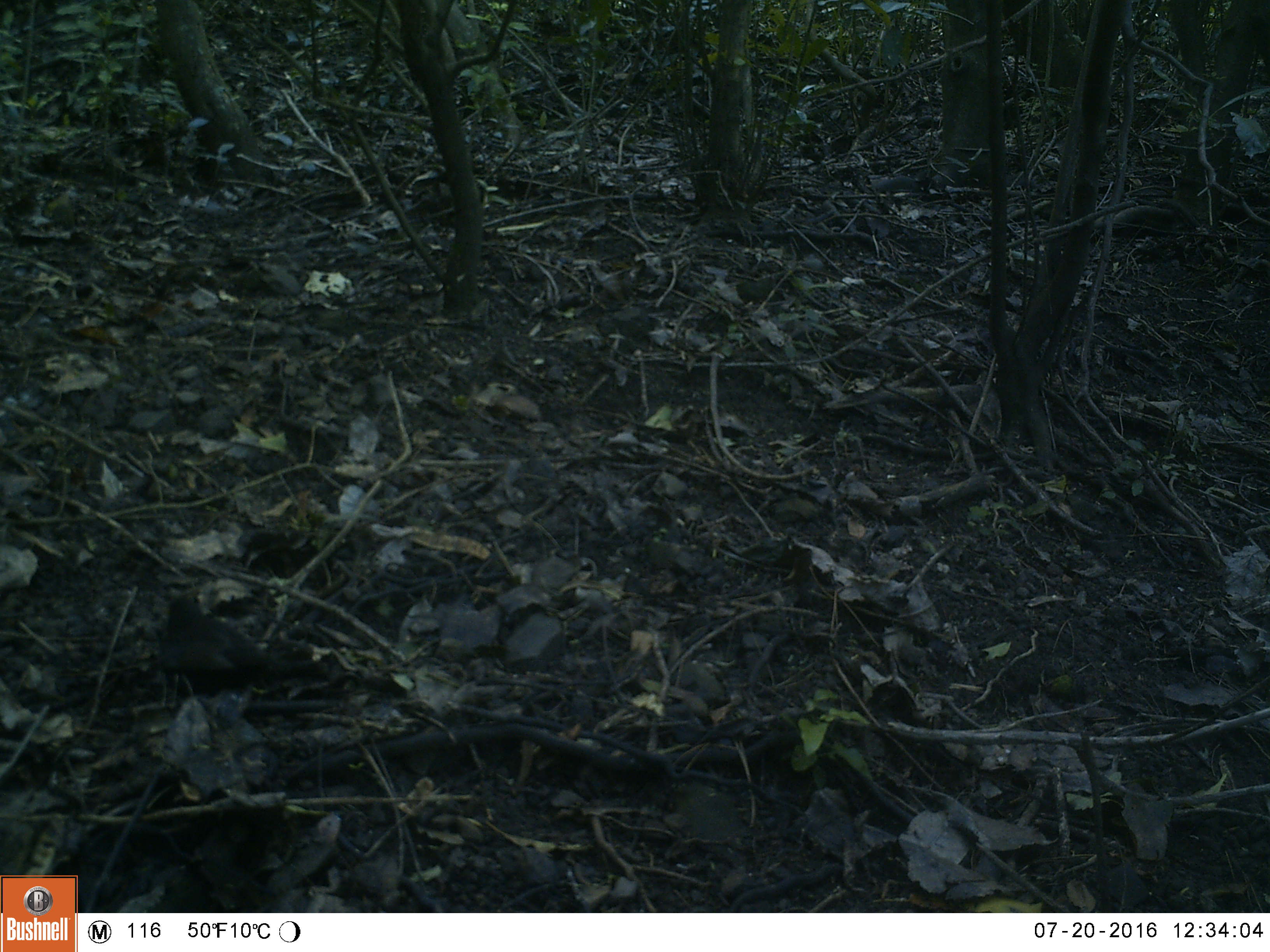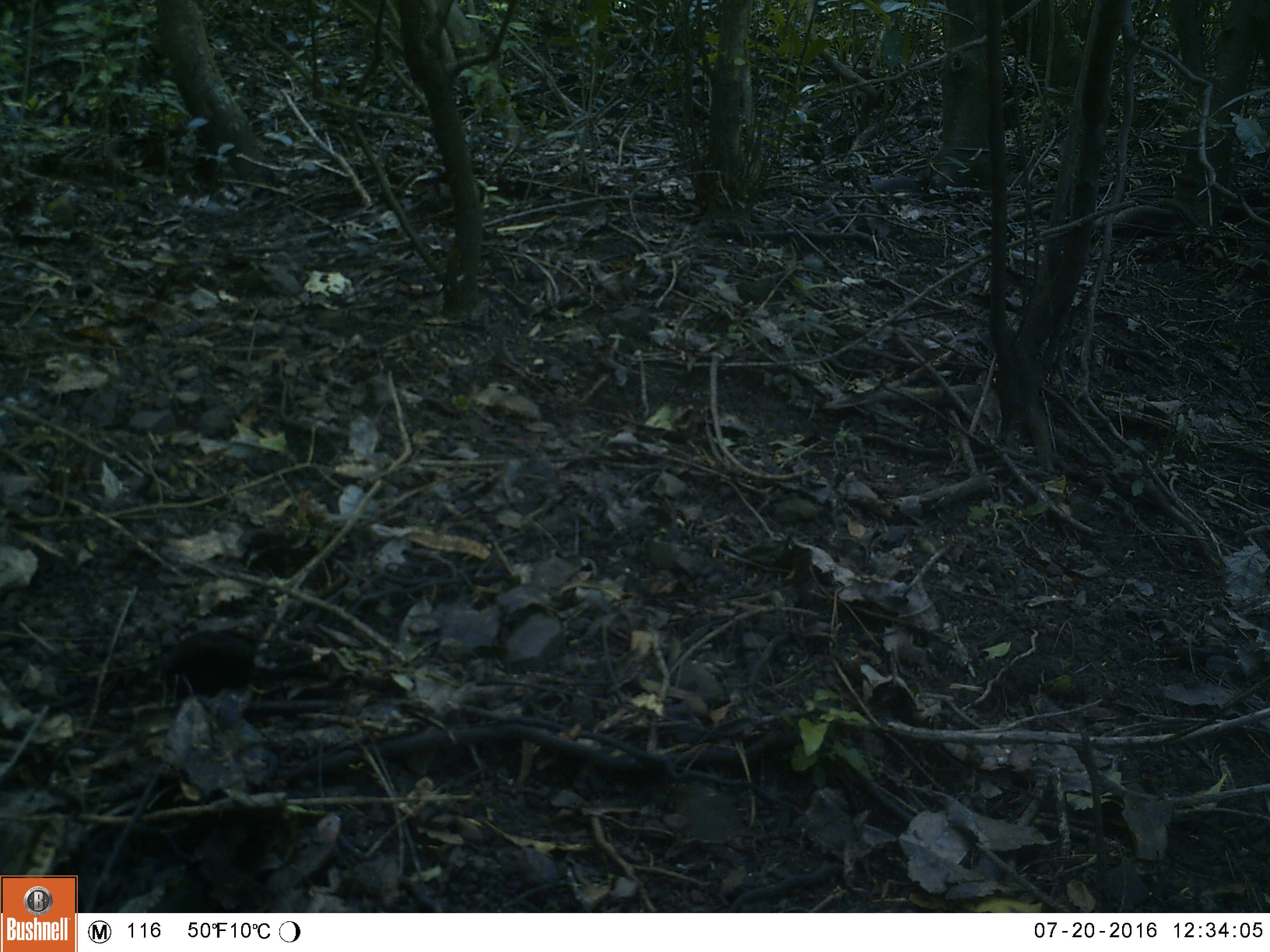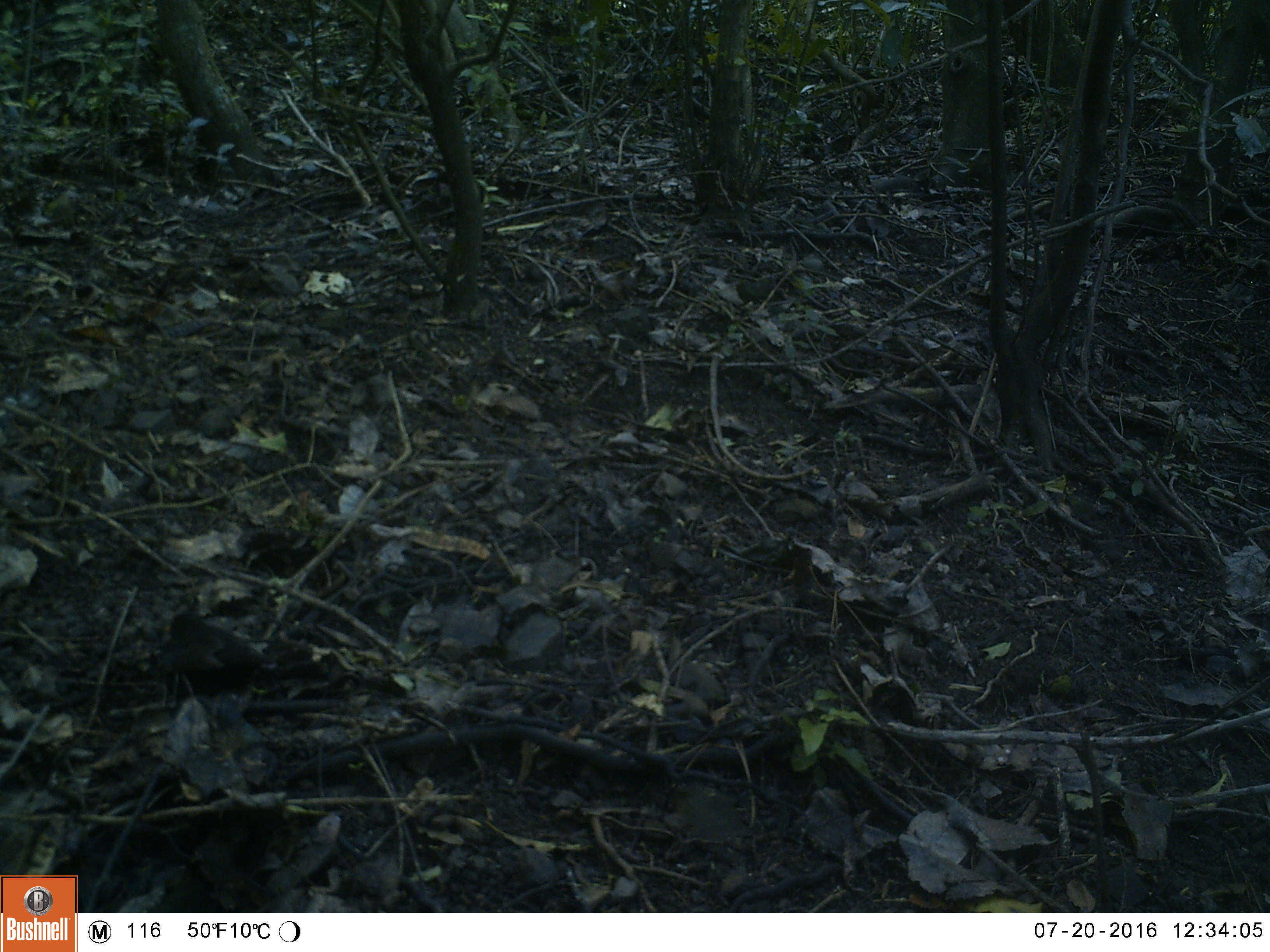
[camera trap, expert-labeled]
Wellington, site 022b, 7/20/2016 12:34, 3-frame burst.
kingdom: Animalia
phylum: Chordata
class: Aves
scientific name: Aves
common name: bird